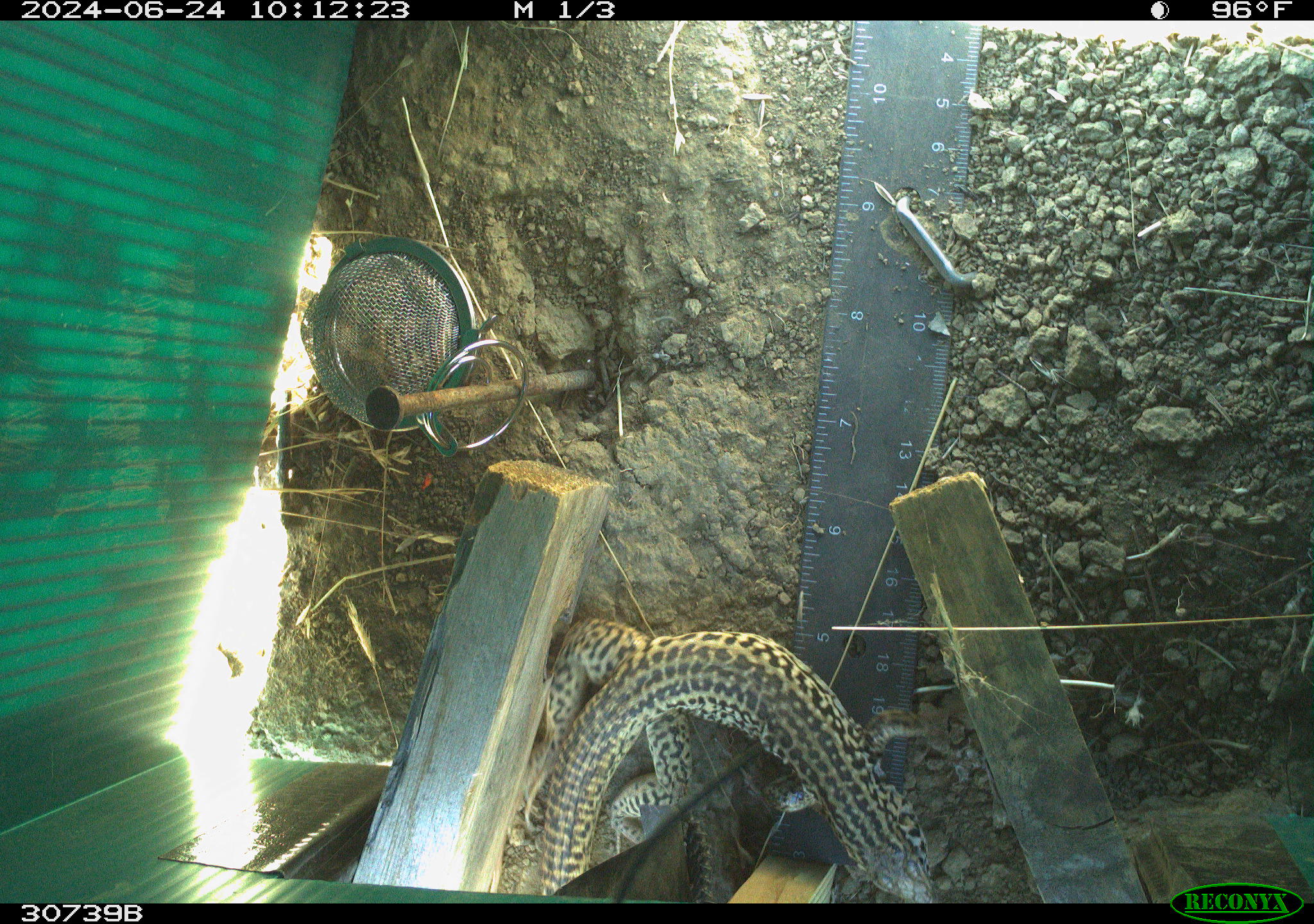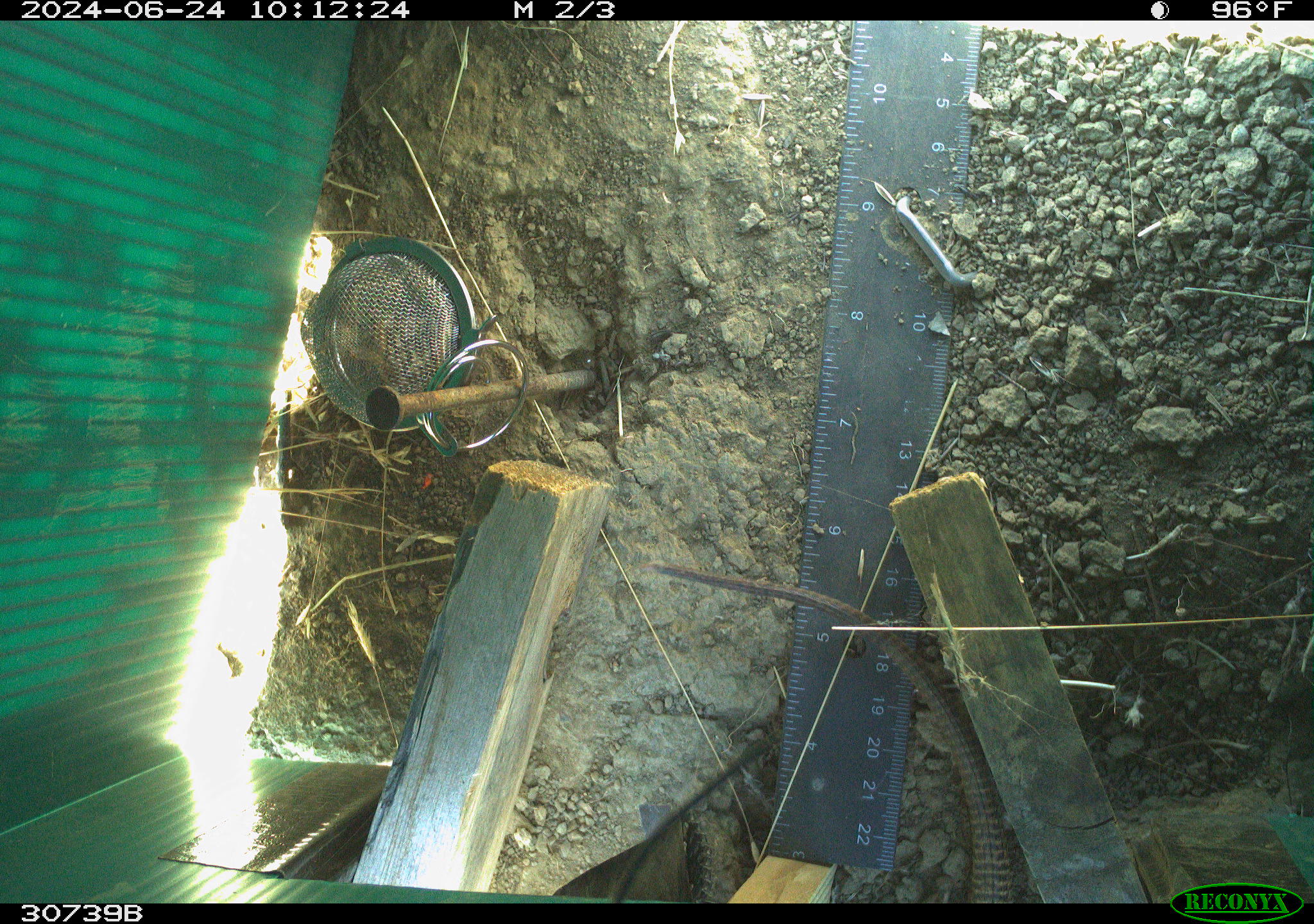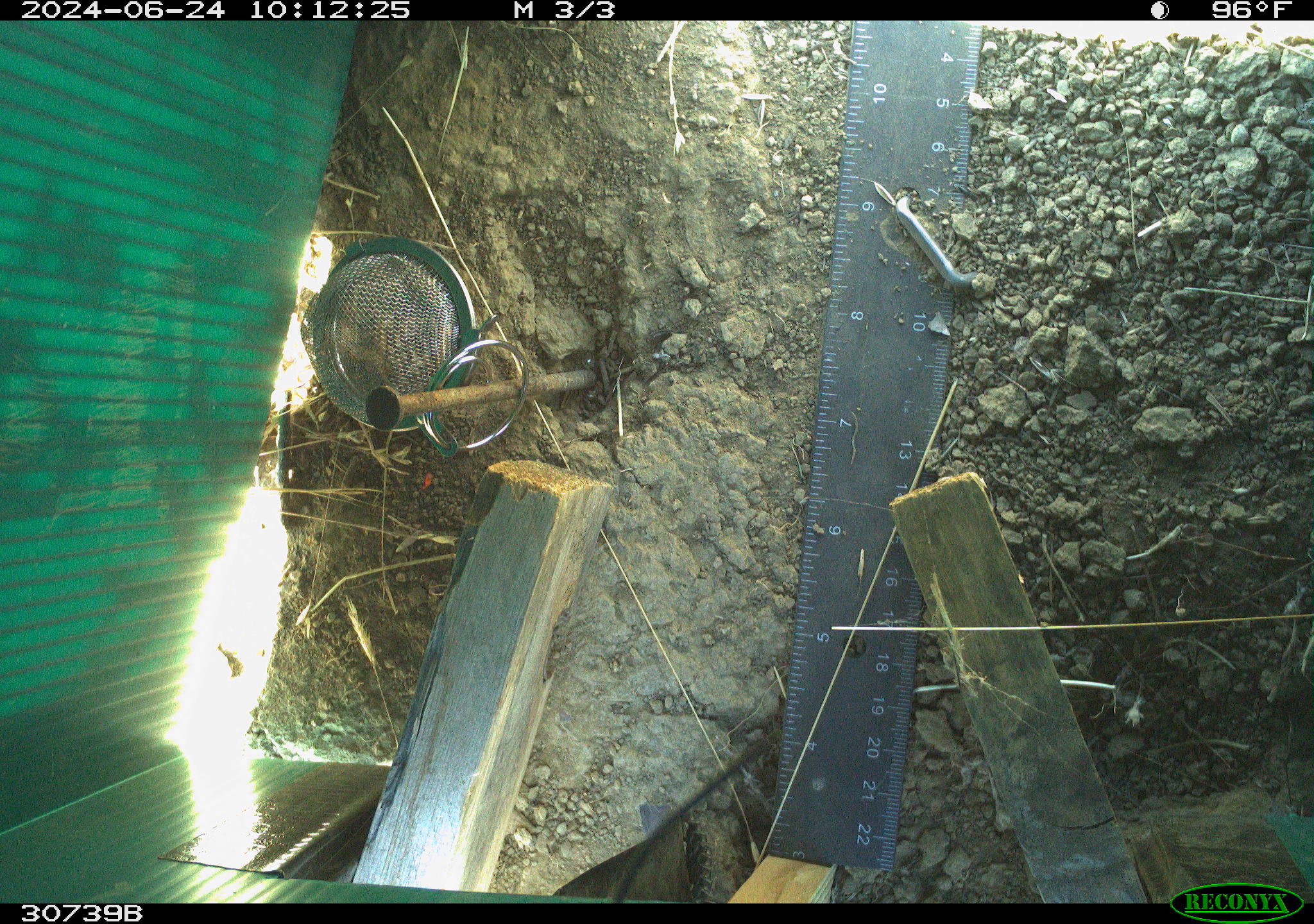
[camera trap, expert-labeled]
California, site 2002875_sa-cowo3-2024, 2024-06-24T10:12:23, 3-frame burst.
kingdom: Animalia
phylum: Chordata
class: Reptilia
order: Squamata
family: Teiidae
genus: Aspidoscelis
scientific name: Aspidoscelis tigris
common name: western whiptail